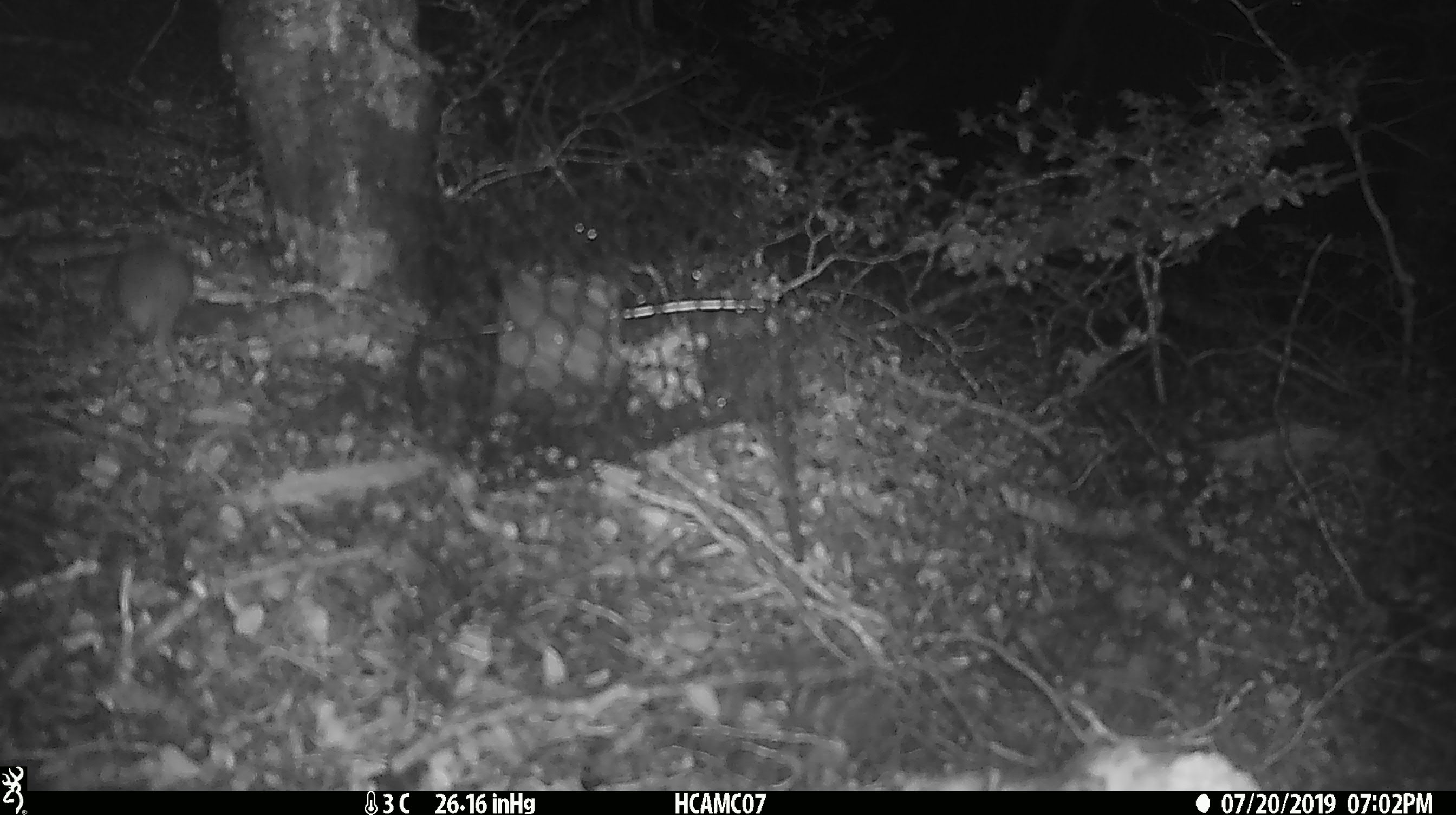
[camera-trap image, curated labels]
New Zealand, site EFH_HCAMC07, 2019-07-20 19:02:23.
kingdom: Animalia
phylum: Chordata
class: Mammalia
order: Rodentia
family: Muridae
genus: Mus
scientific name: Mus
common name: mouse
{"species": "mouse (Mus)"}